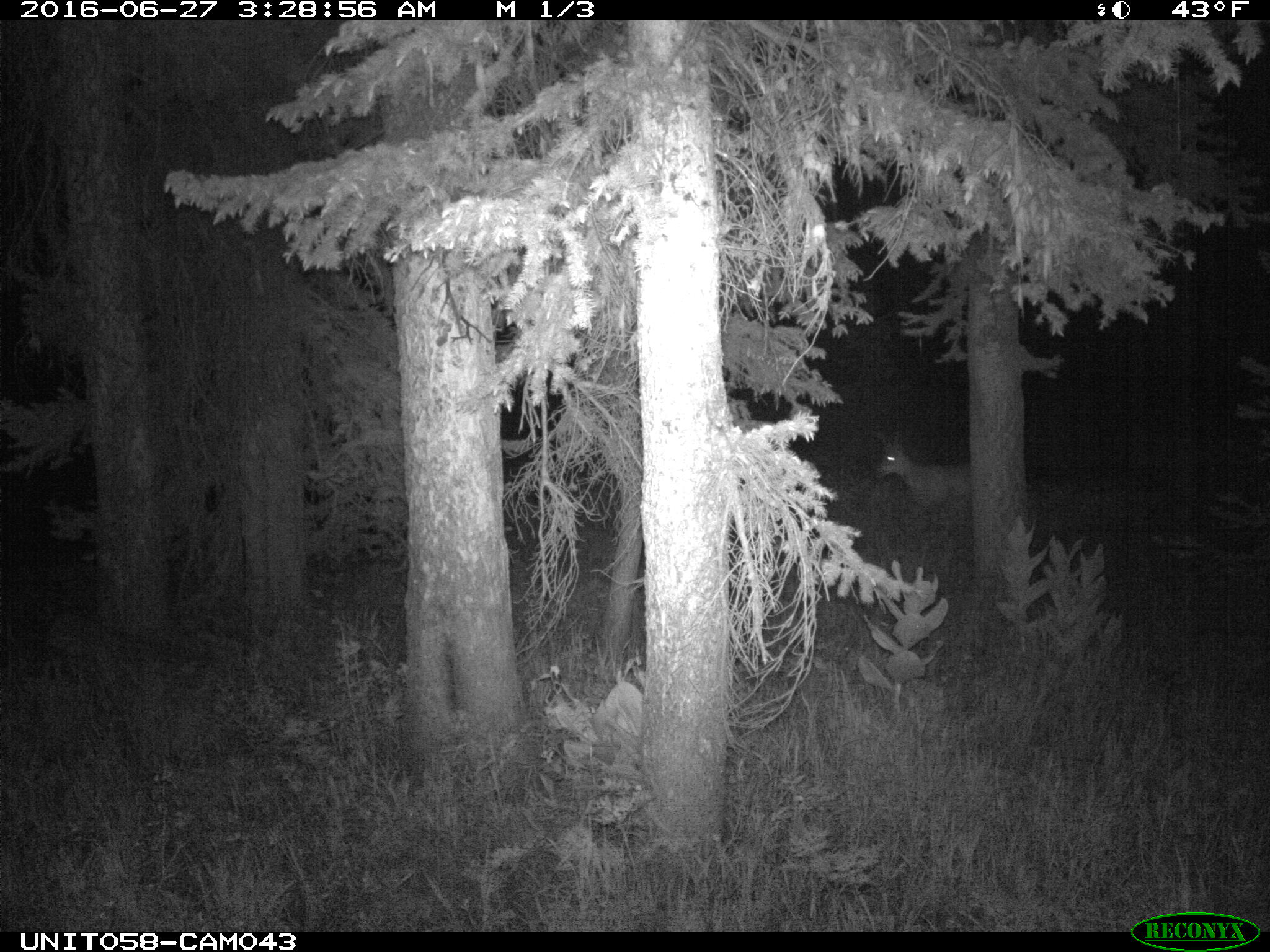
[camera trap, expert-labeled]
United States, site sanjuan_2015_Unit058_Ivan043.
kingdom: Animalia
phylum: Chordata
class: Mammalia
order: Artiodactyla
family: Cervidae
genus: Odocoileus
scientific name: Odocoileus hemionus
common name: mule deer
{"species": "Odocoileus hemionus (mule deer)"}